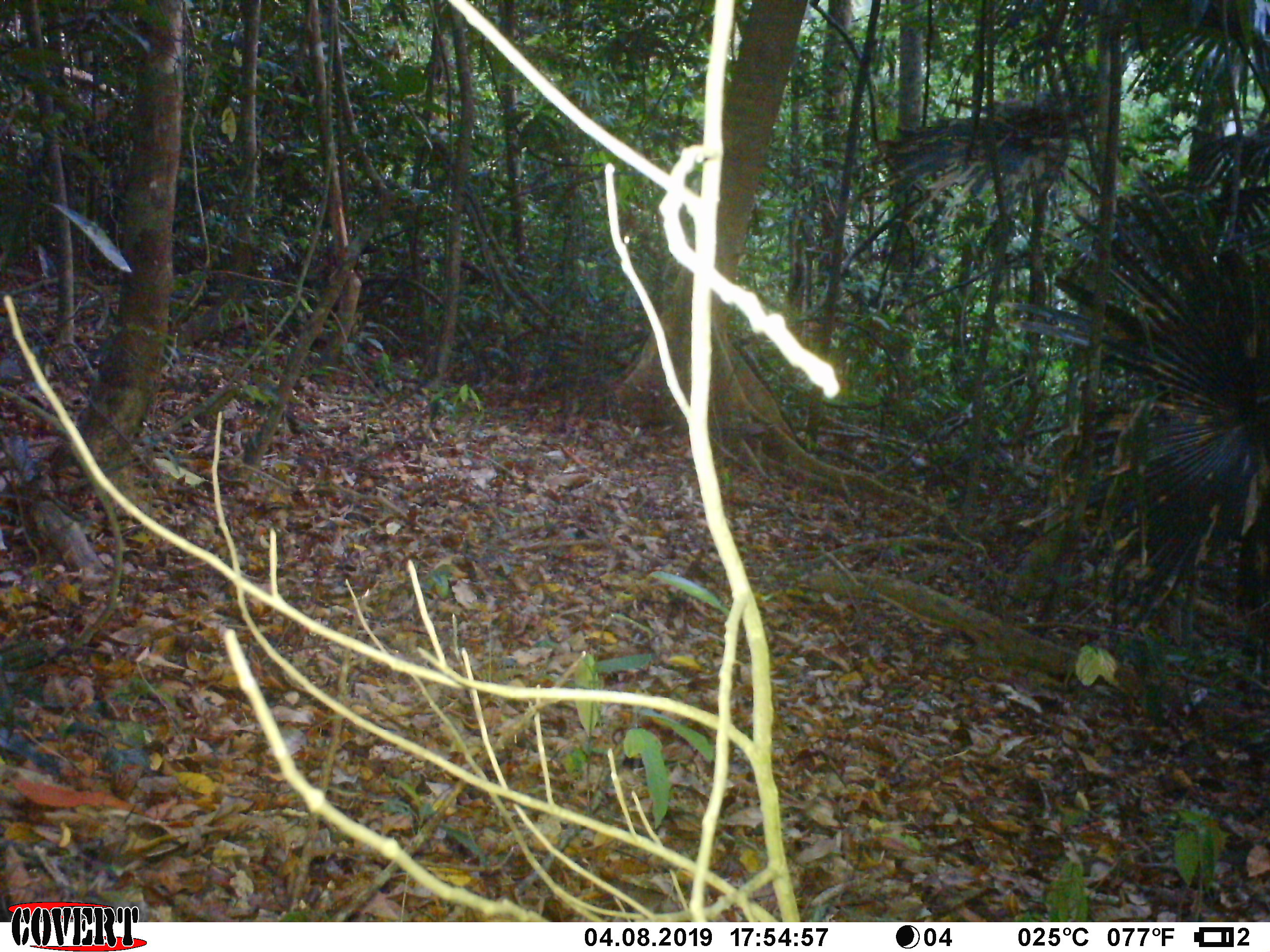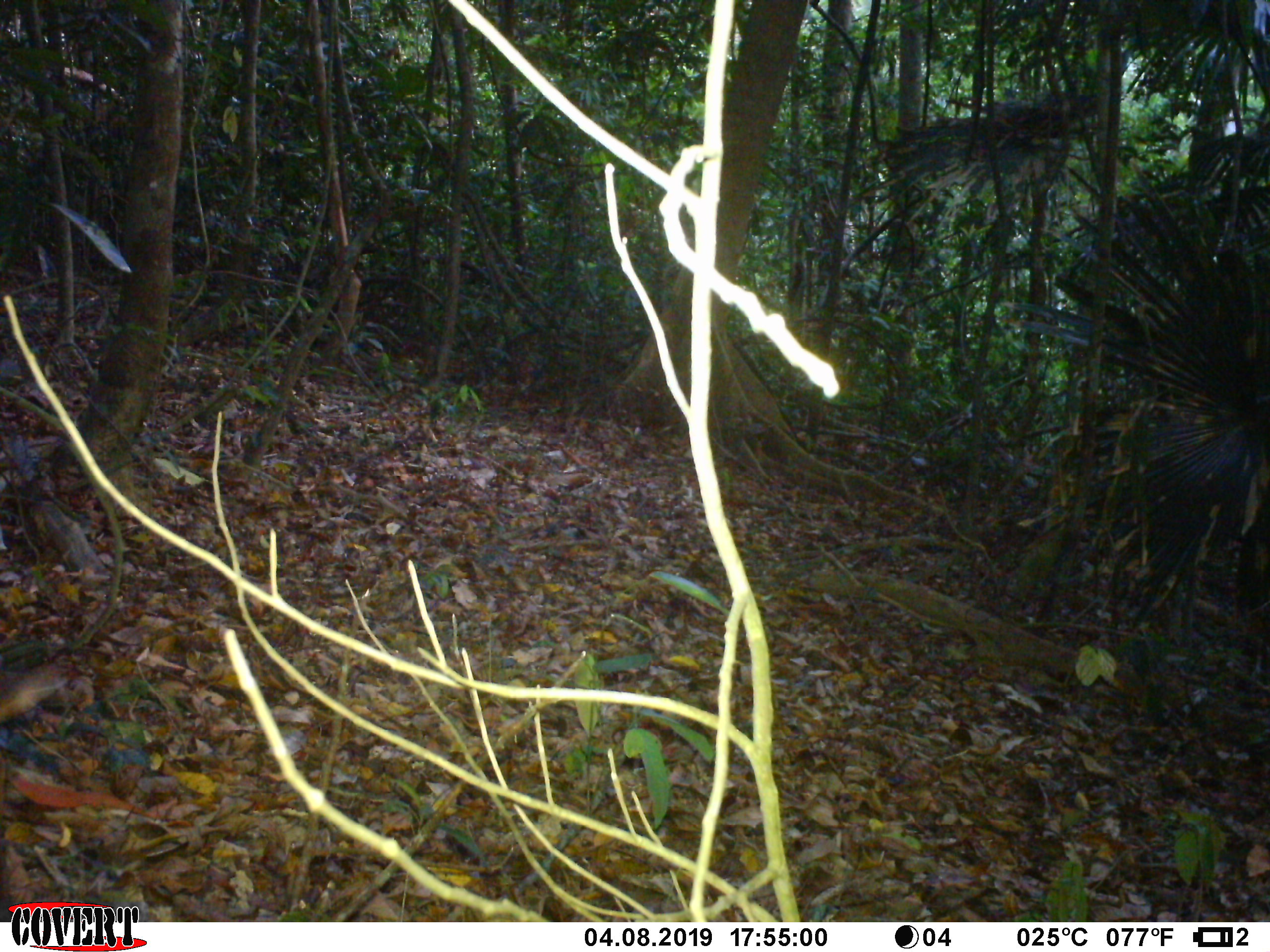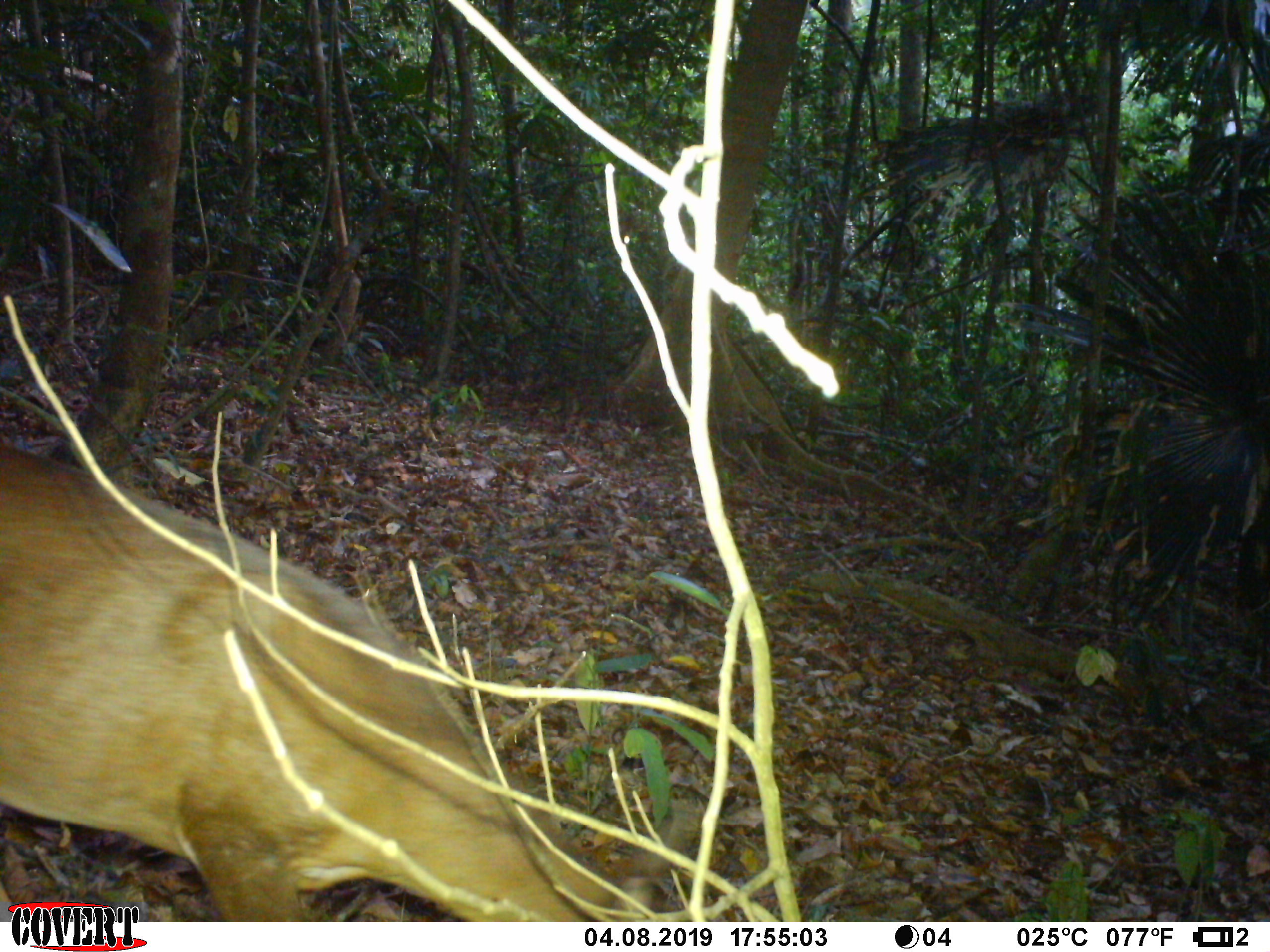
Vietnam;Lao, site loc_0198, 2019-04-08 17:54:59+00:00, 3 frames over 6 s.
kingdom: Animalia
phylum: Chordata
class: Mammalia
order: Artiodactyla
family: Cervidae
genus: Muntiacus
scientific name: Muntiacus vuquangensis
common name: large-antlered muntjac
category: large antlered muntjac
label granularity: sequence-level